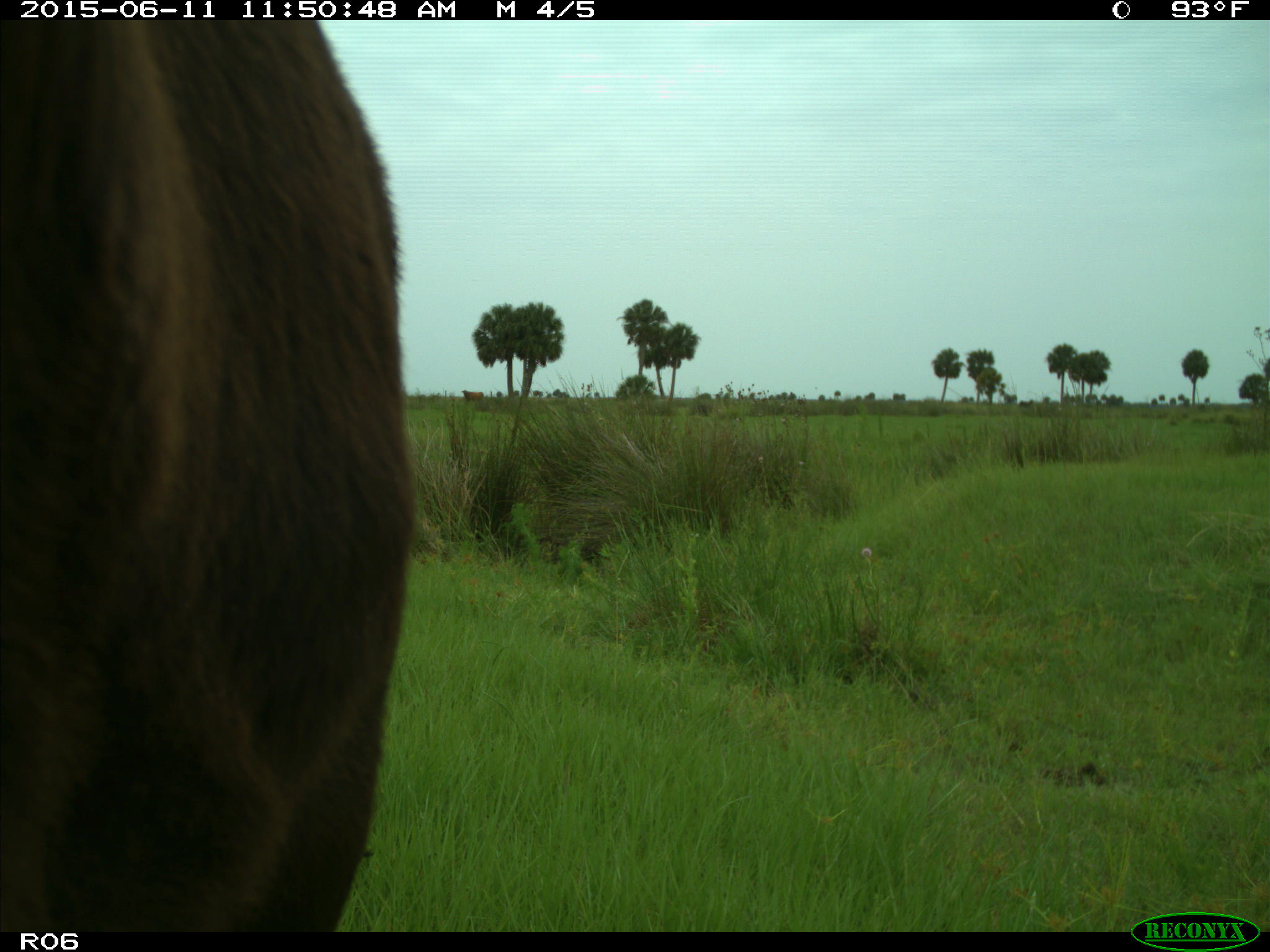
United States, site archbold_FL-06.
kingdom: Animalia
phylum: Chordata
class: Mammalia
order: Artiodactyla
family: Bovidae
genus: Bos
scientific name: Bos taurus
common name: domestic cow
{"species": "Bos taurus (domestic cow)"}